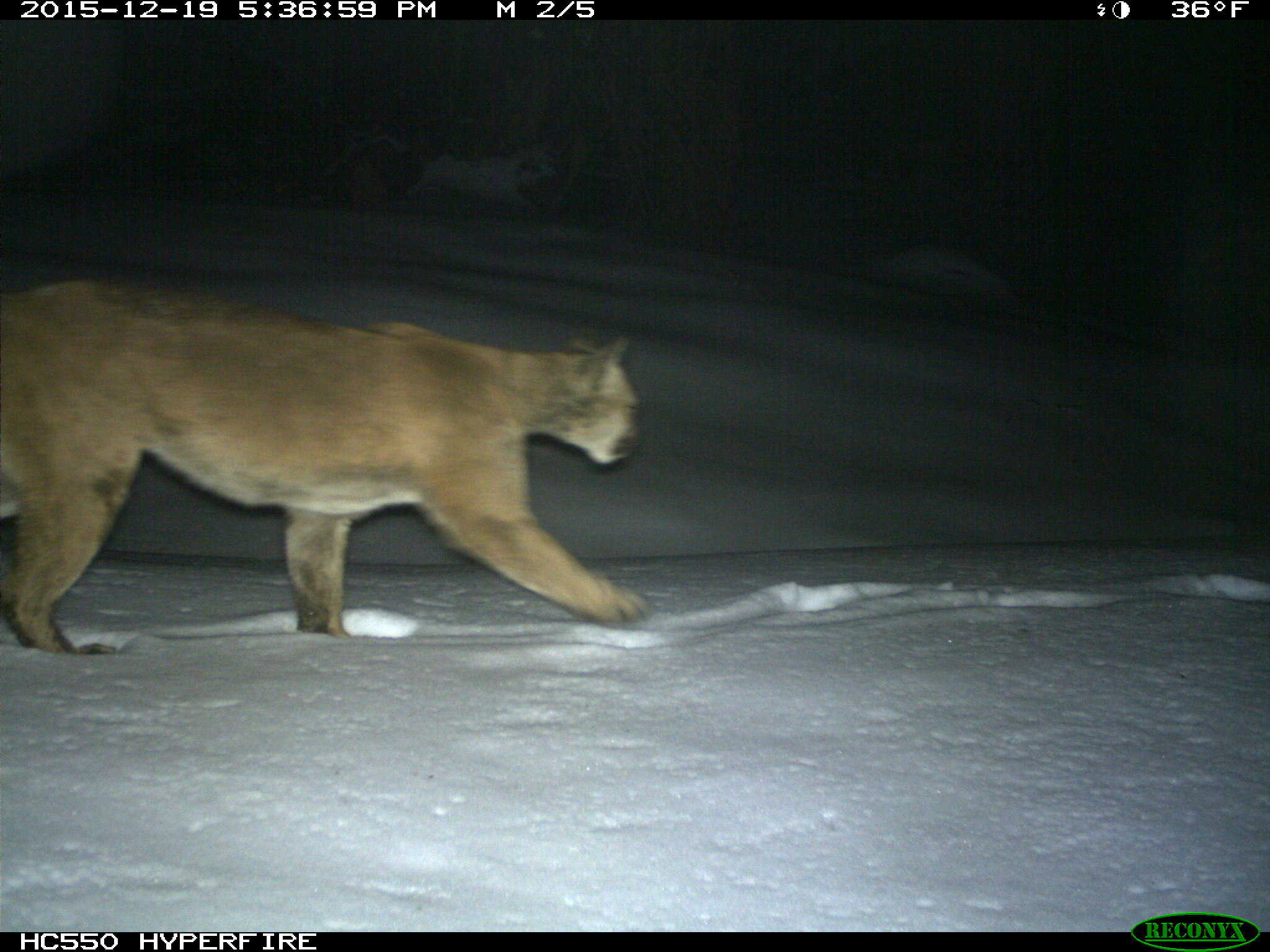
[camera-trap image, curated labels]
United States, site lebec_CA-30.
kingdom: Animalia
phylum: Chordata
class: Mammalia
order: Carnivora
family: Felidae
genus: Puma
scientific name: Puma concolor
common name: mountain lion